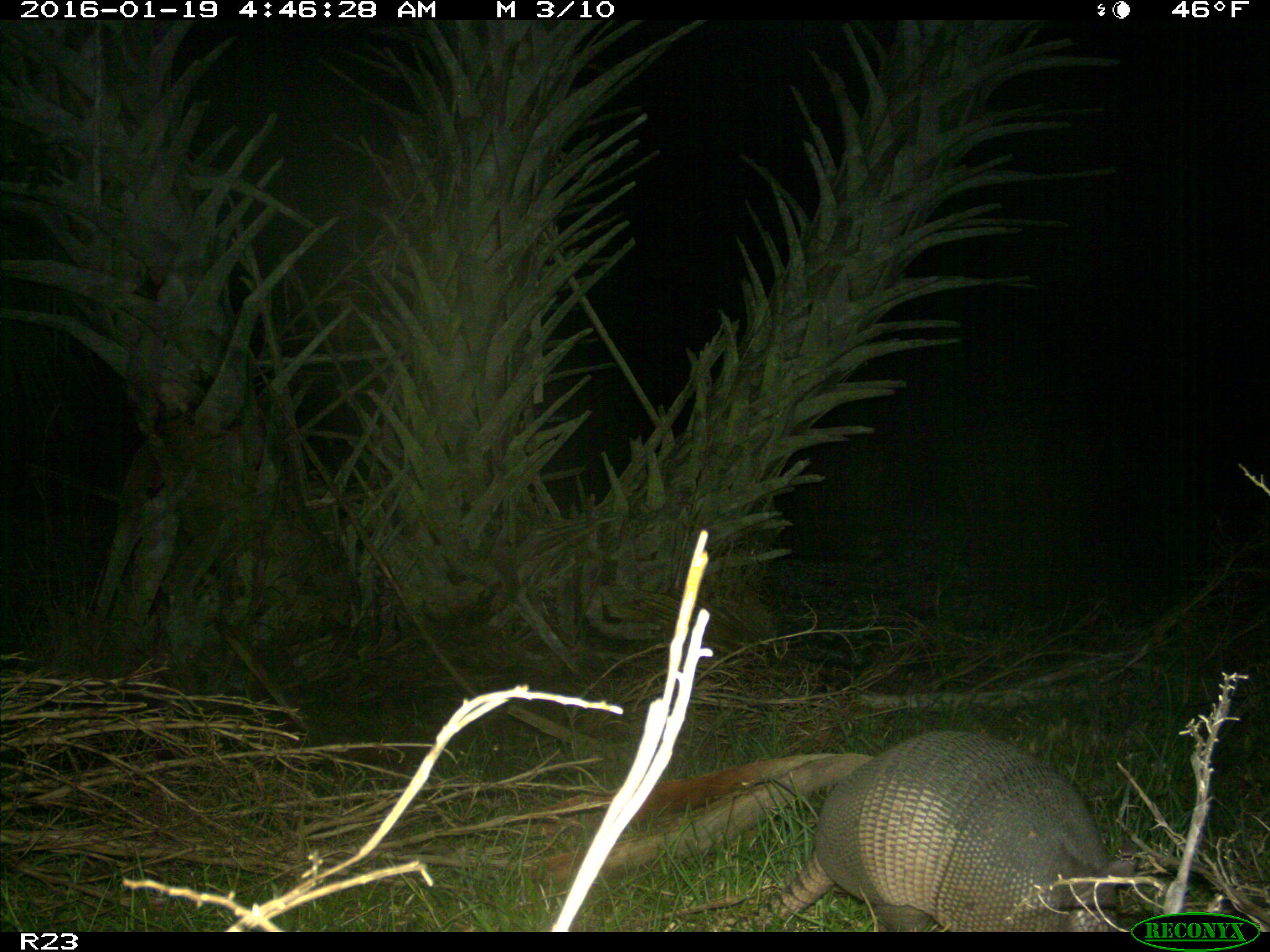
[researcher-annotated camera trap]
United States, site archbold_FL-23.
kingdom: Animalia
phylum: Chordata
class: Mammalia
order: Cingulata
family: Dasypodidae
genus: Dasypus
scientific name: Dasypus novemcinctus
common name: nine-banded armadillo